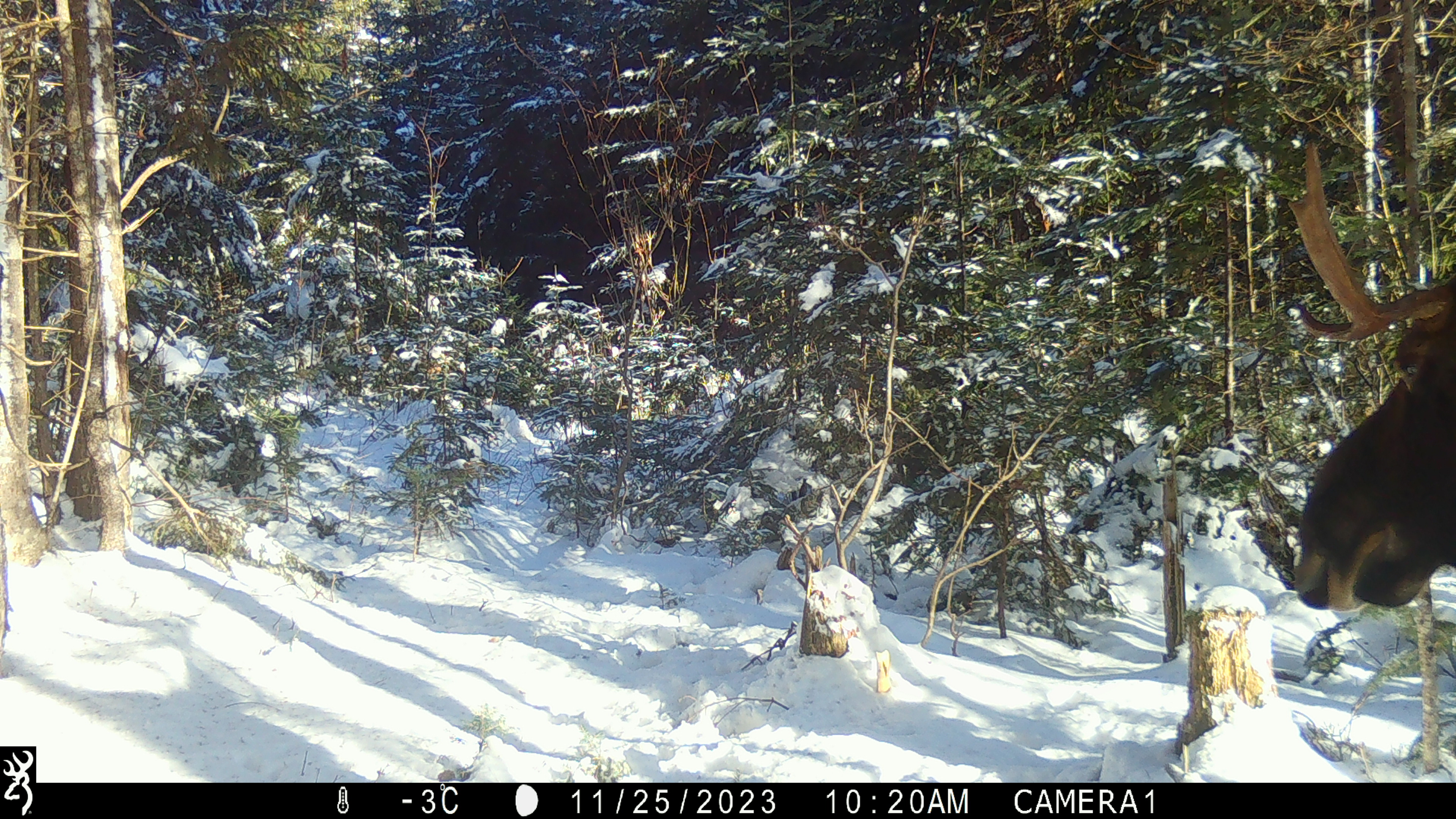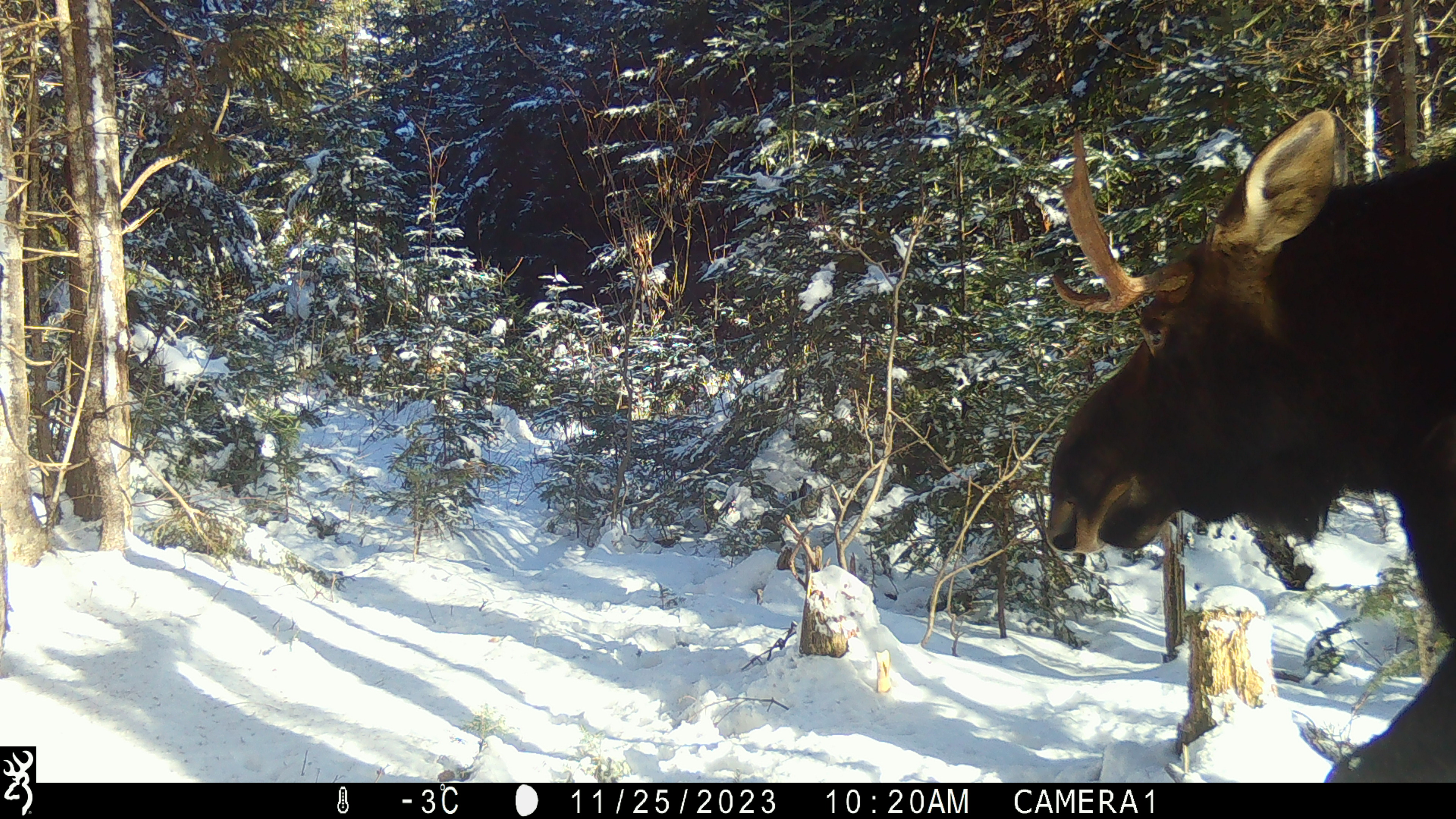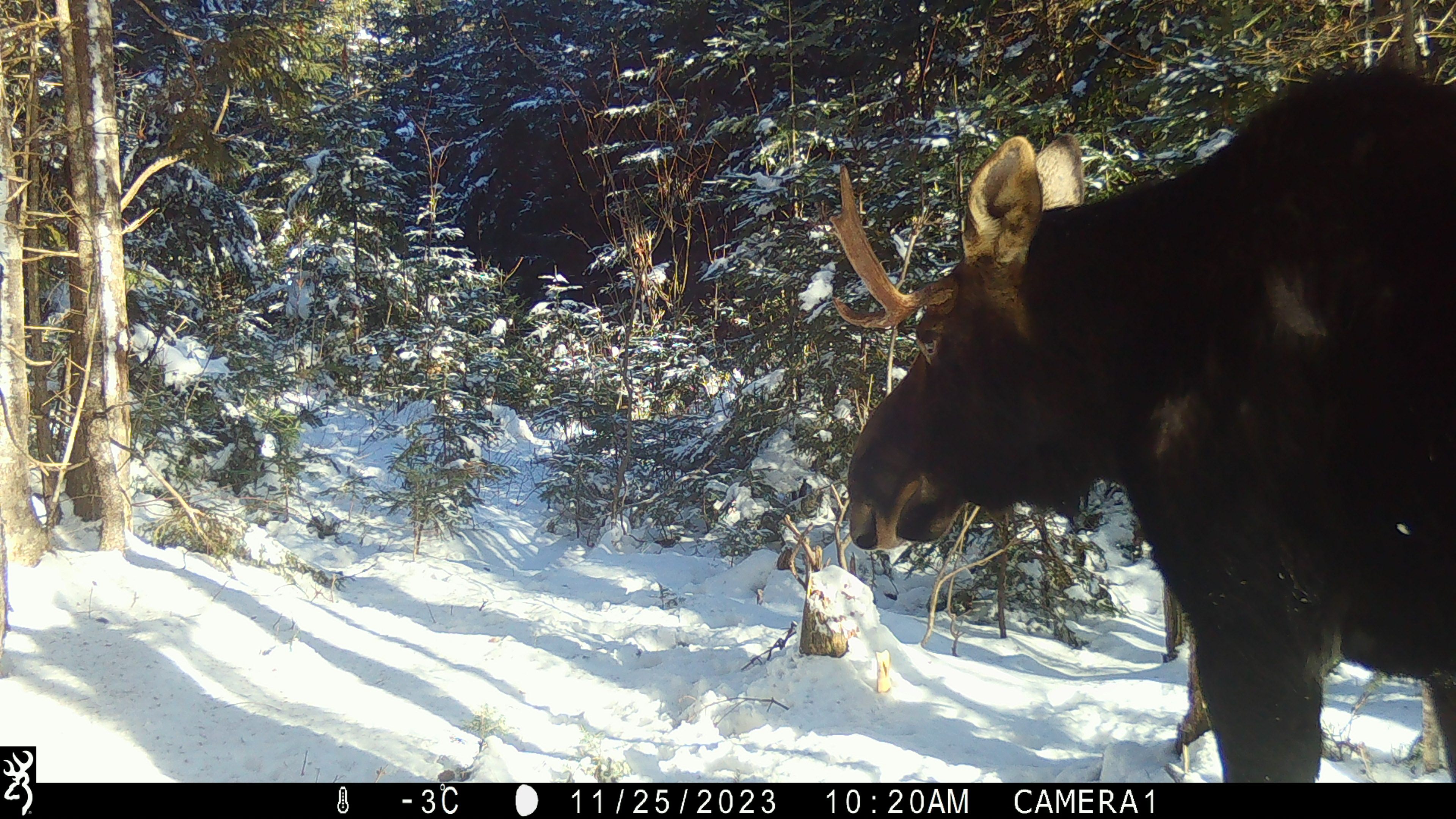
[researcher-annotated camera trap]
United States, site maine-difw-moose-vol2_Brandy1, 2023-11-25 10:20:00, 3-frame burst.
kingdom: Animalia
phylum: Chordata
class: Mammalia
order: Artiodactyla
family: Cervidae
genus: Alces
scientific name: Alces alces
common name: moose